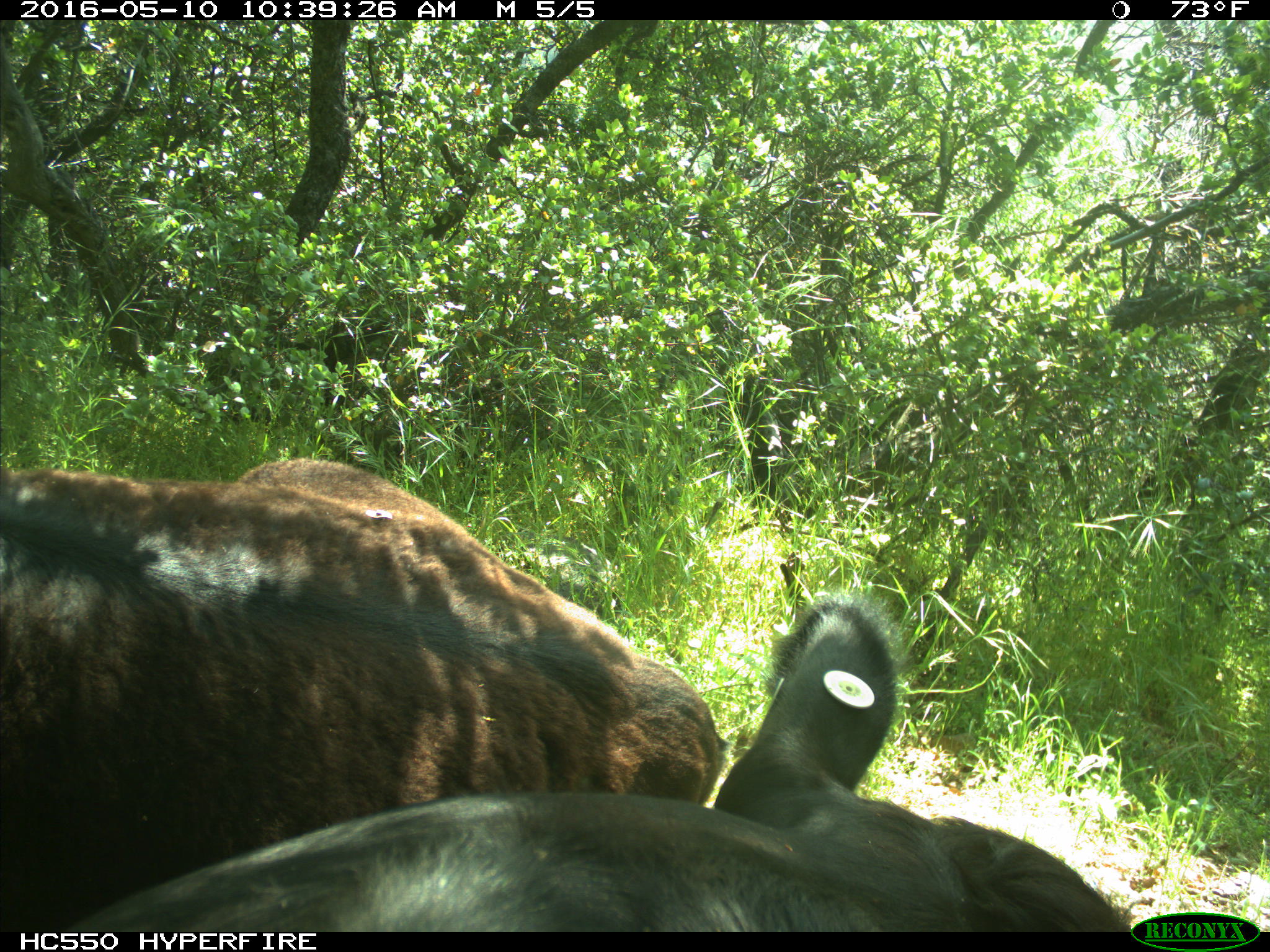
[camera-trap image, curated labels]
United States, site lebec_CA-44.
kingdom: Animalia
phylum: Chordata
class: Mammalia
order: Artiodactyla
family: Bovidae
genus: Bos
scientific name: Bos taurus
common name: domestic cow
Bos taurus (domestic cow).